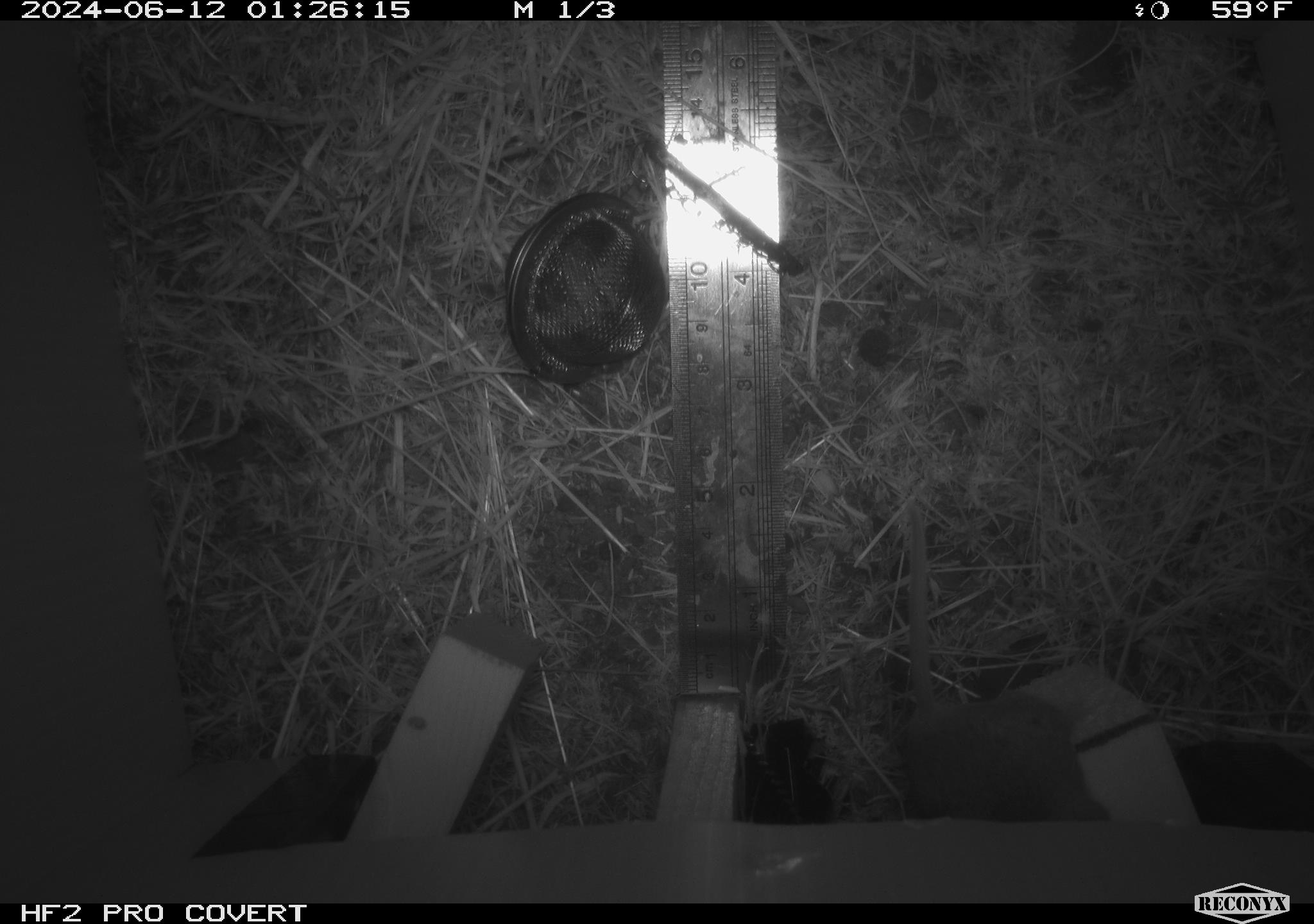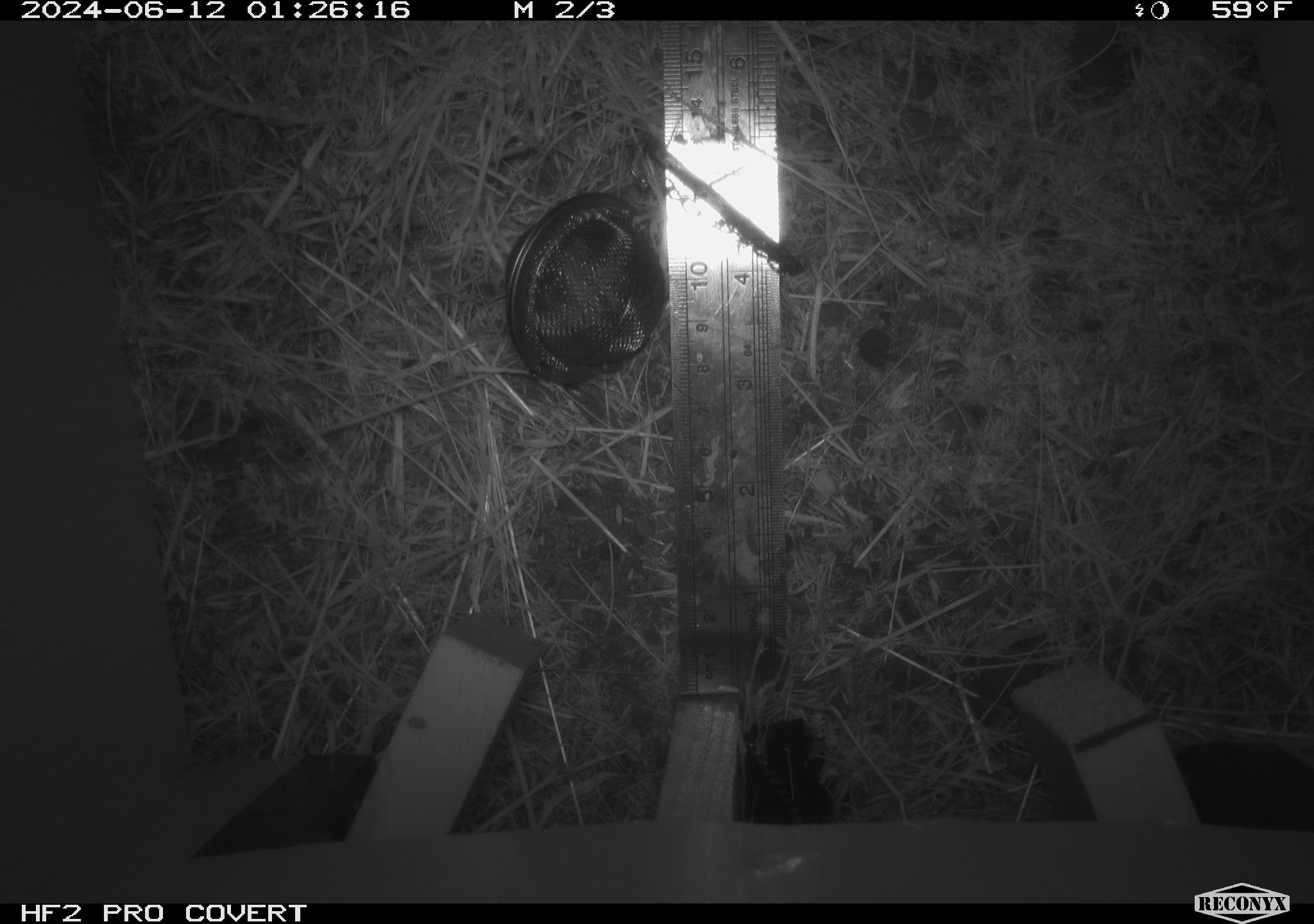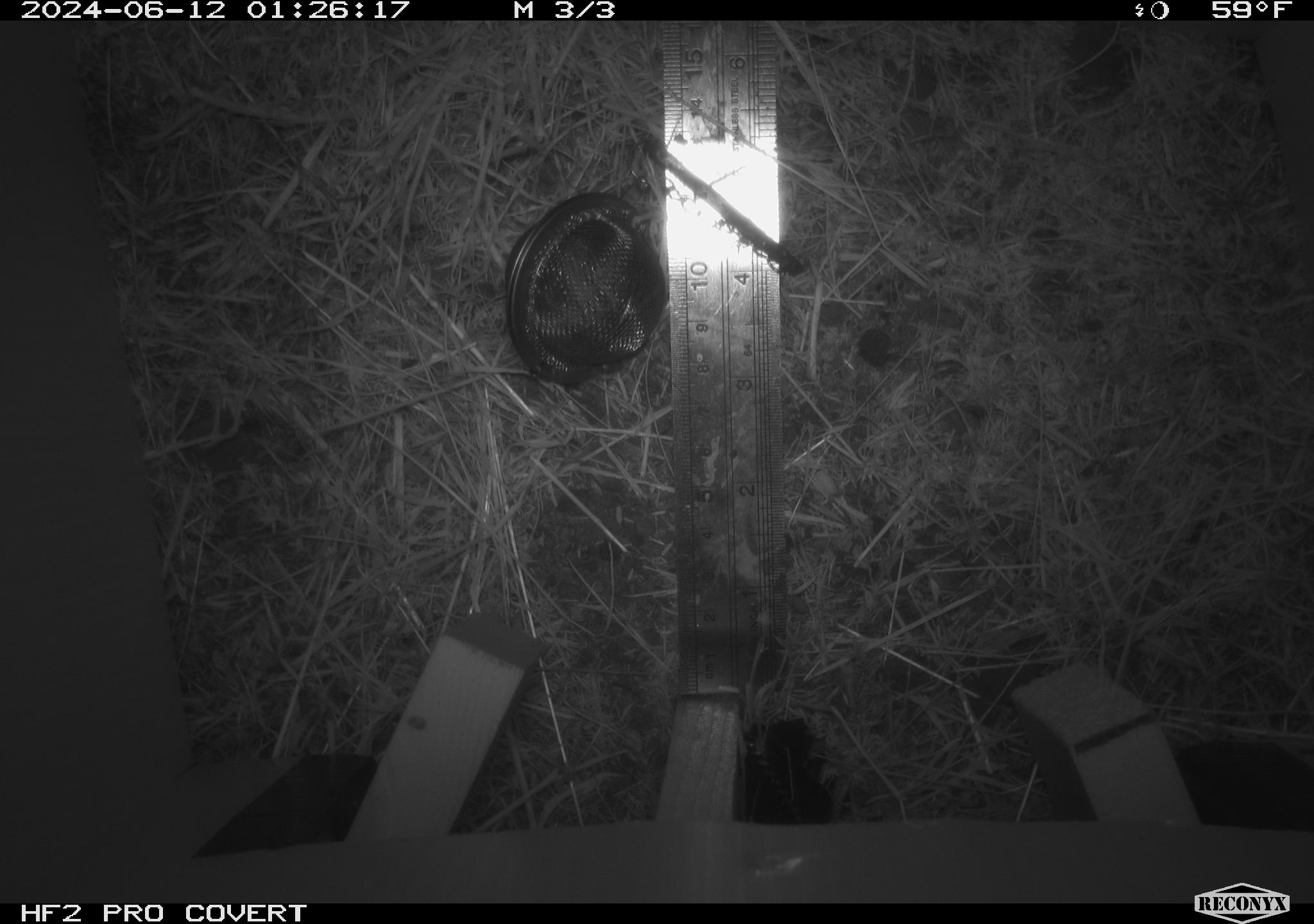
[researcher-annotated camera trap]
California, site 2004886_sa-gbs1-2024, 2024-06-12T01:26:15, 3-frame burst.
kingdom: Animalia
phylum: Chordata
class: Mammalia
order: Rodentia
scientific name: Rodentia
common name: mouse species